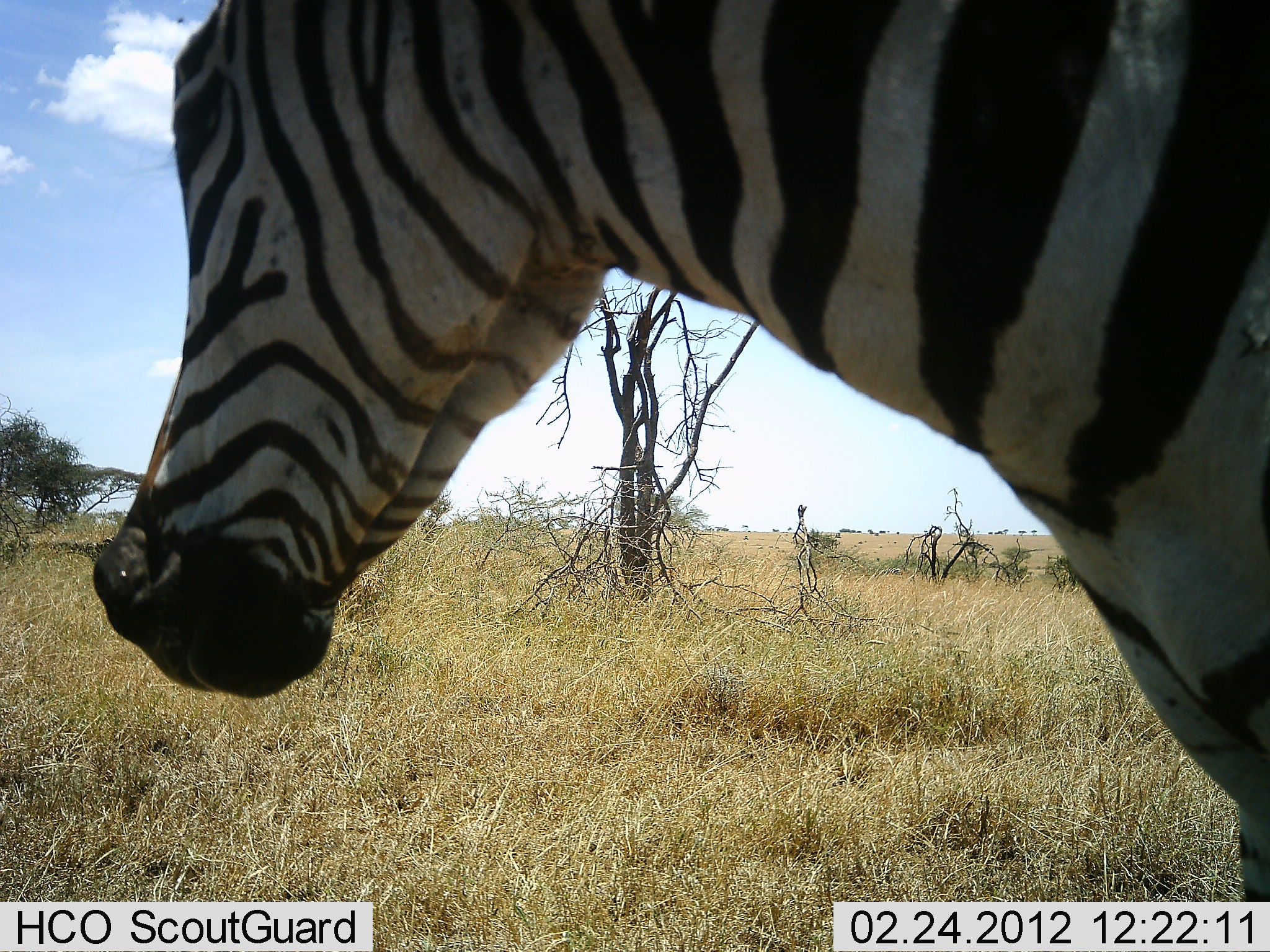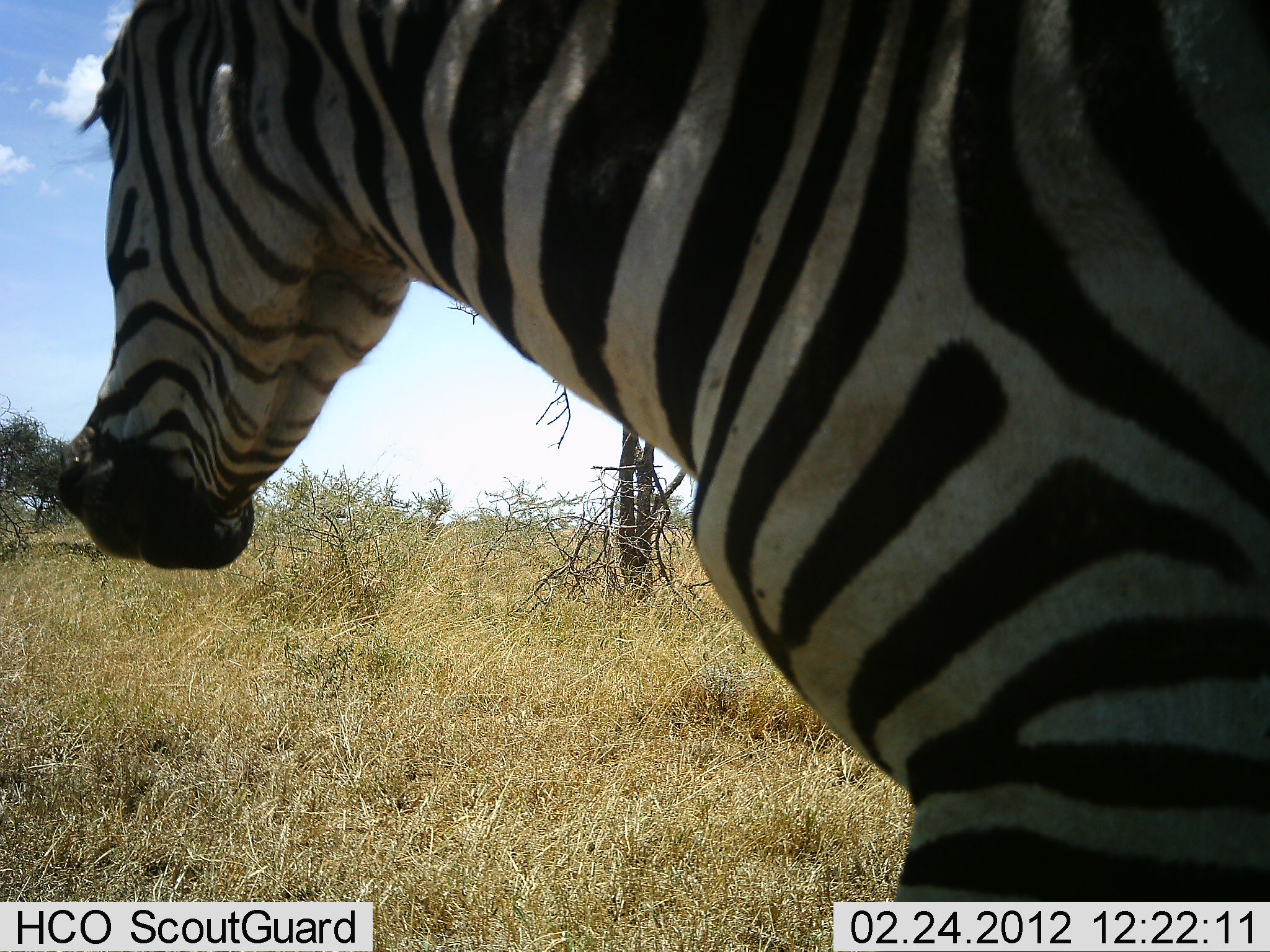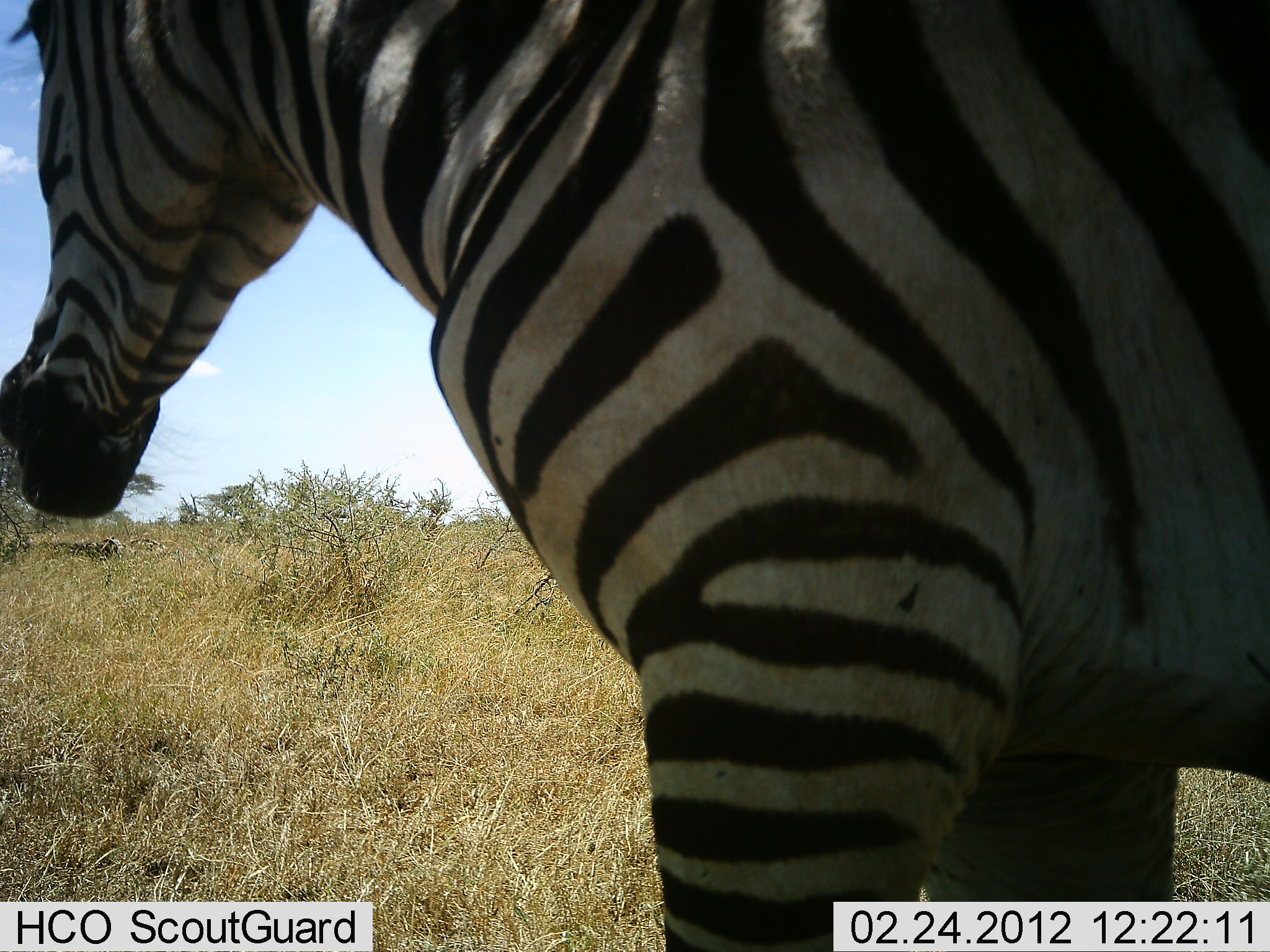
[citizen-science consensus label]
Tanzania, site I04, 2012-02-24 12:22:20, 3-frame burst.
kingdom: Animalia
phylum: Chordata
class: Mammalia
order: Perissodactyla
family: Equidae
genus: Equus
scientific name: Equus quagga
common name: plains zebra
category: zebra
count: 1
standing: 15%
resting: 0%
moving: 81%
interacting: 4%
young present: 0%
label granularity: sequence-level